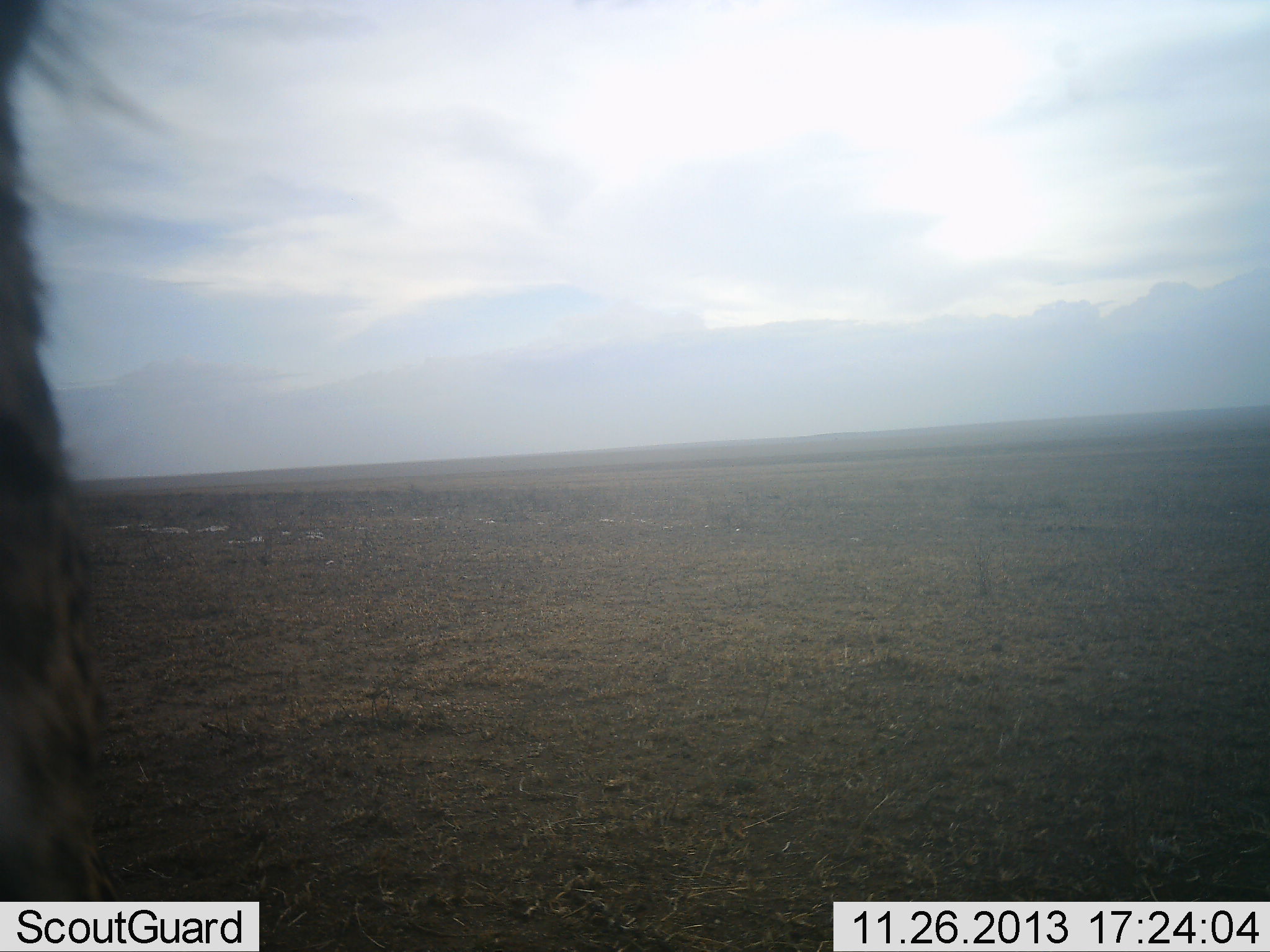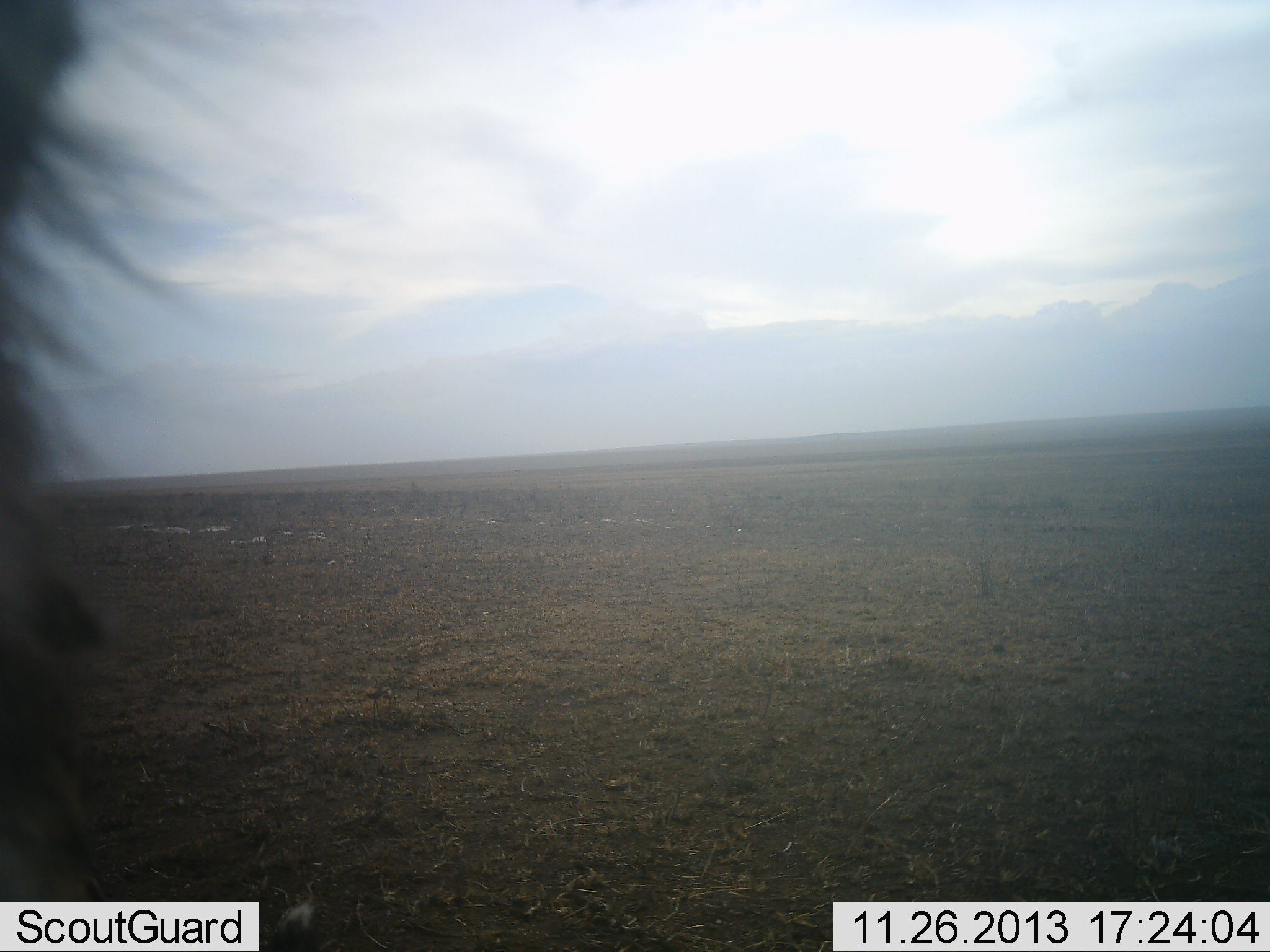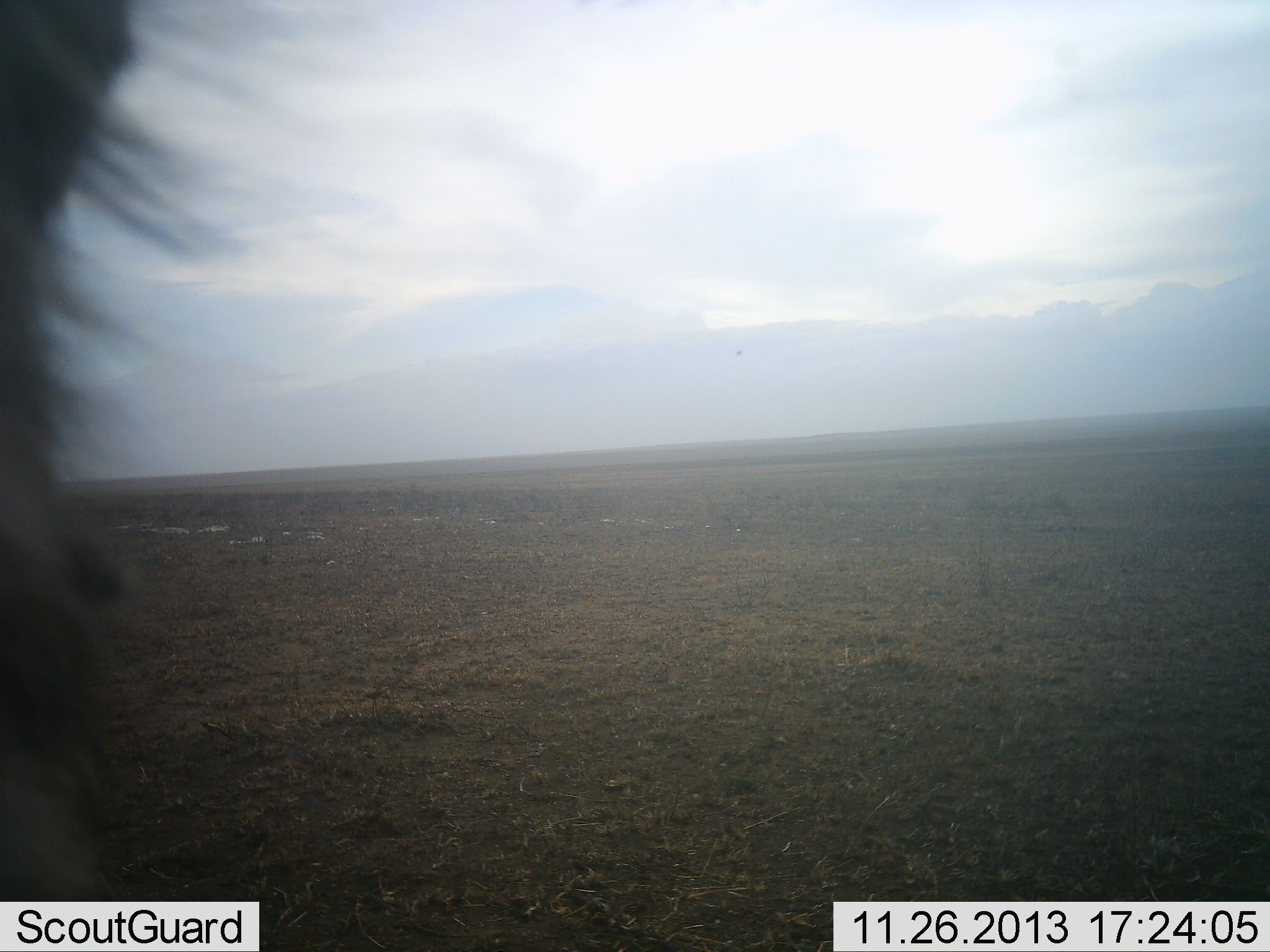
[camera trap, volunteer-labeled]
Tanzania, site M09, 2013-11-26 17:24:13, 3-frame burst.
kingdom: Animalia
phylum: Chordata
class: Mammalia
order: Artiodactyla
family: Bovidae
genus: Connochaetes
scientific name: Connochaetes taurinus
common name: blue wildebeest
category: wildebeest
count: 1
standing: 100%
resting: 0%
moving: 0%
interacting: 0%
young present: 0%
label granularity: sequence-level